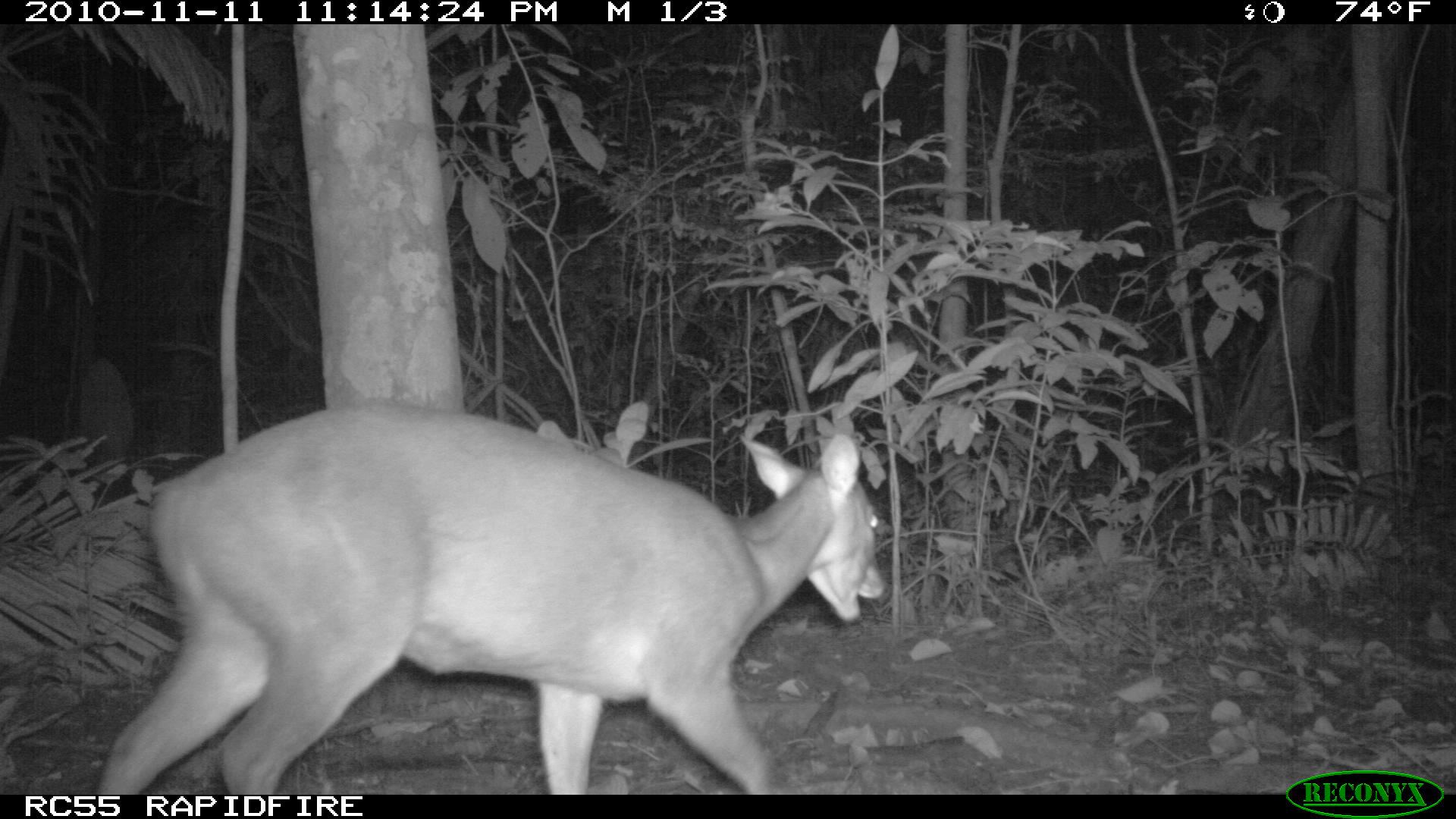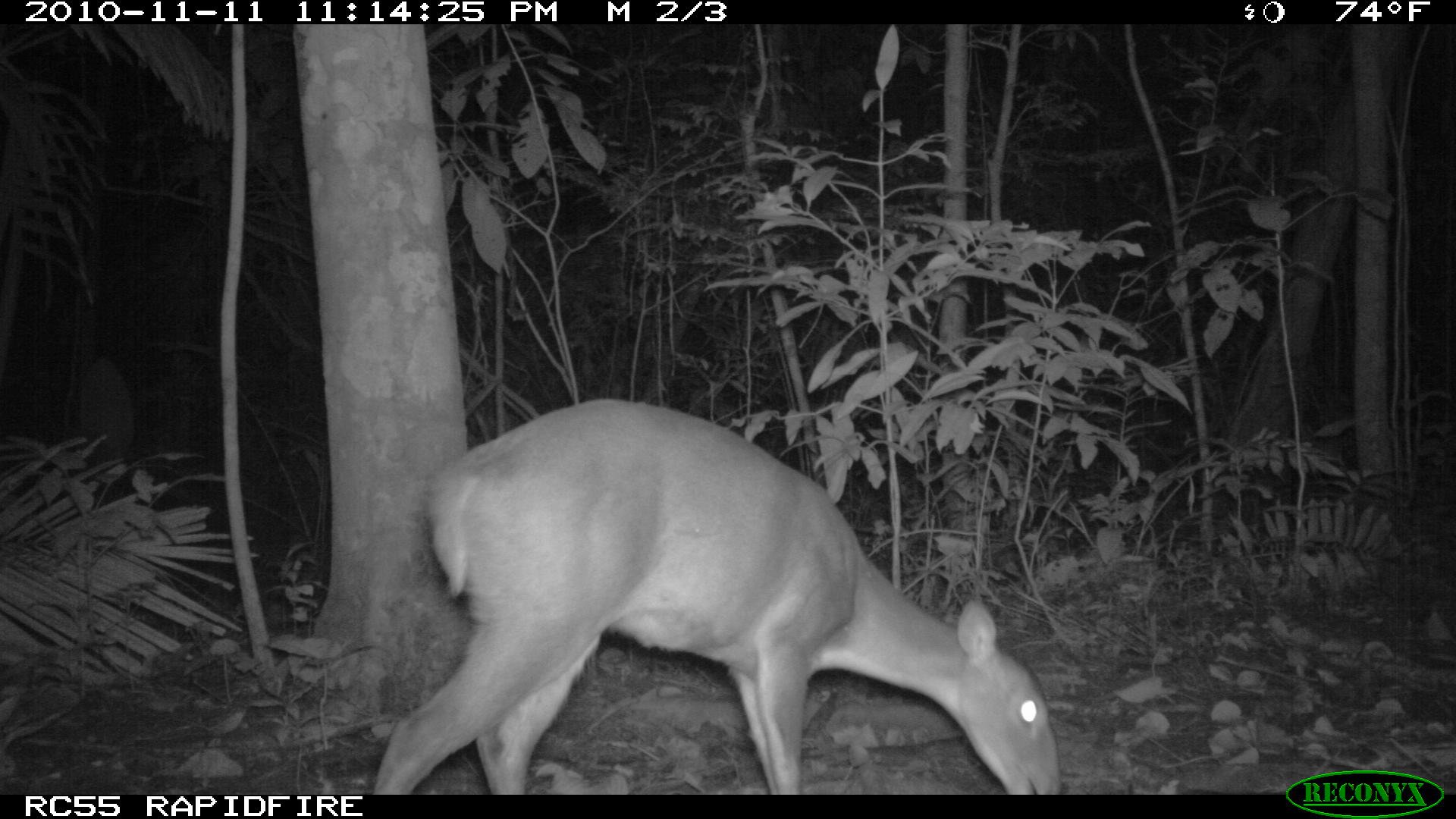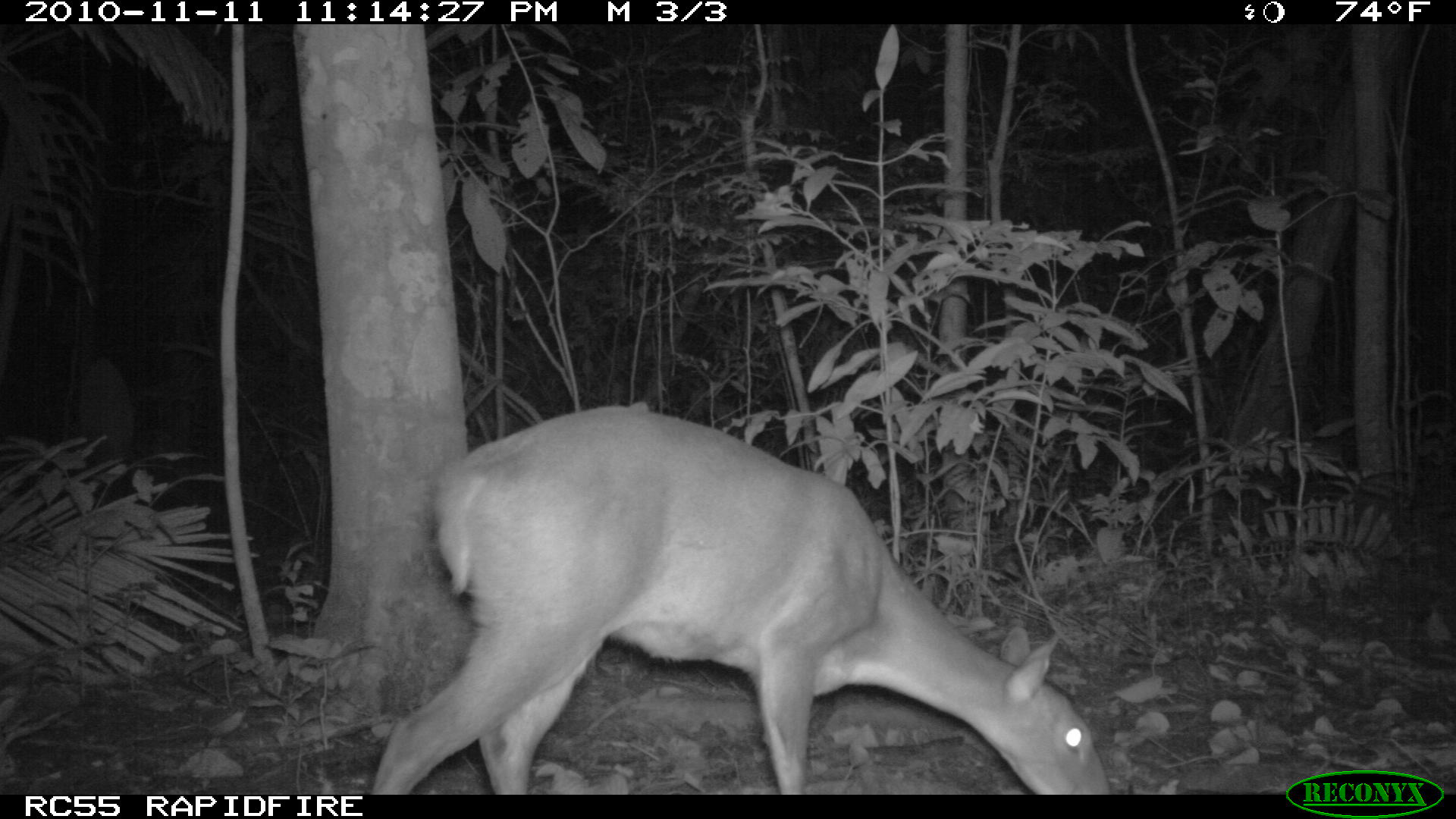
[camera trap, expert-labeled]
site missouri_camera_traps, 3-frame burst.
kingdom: Animalia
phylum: Chordata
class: Mammalia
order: Artiodactyla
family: Cervidae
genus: Odocoileus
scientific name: Odocoileus virginianus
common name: white-tailed deer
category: white tailed deer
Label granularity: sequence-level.